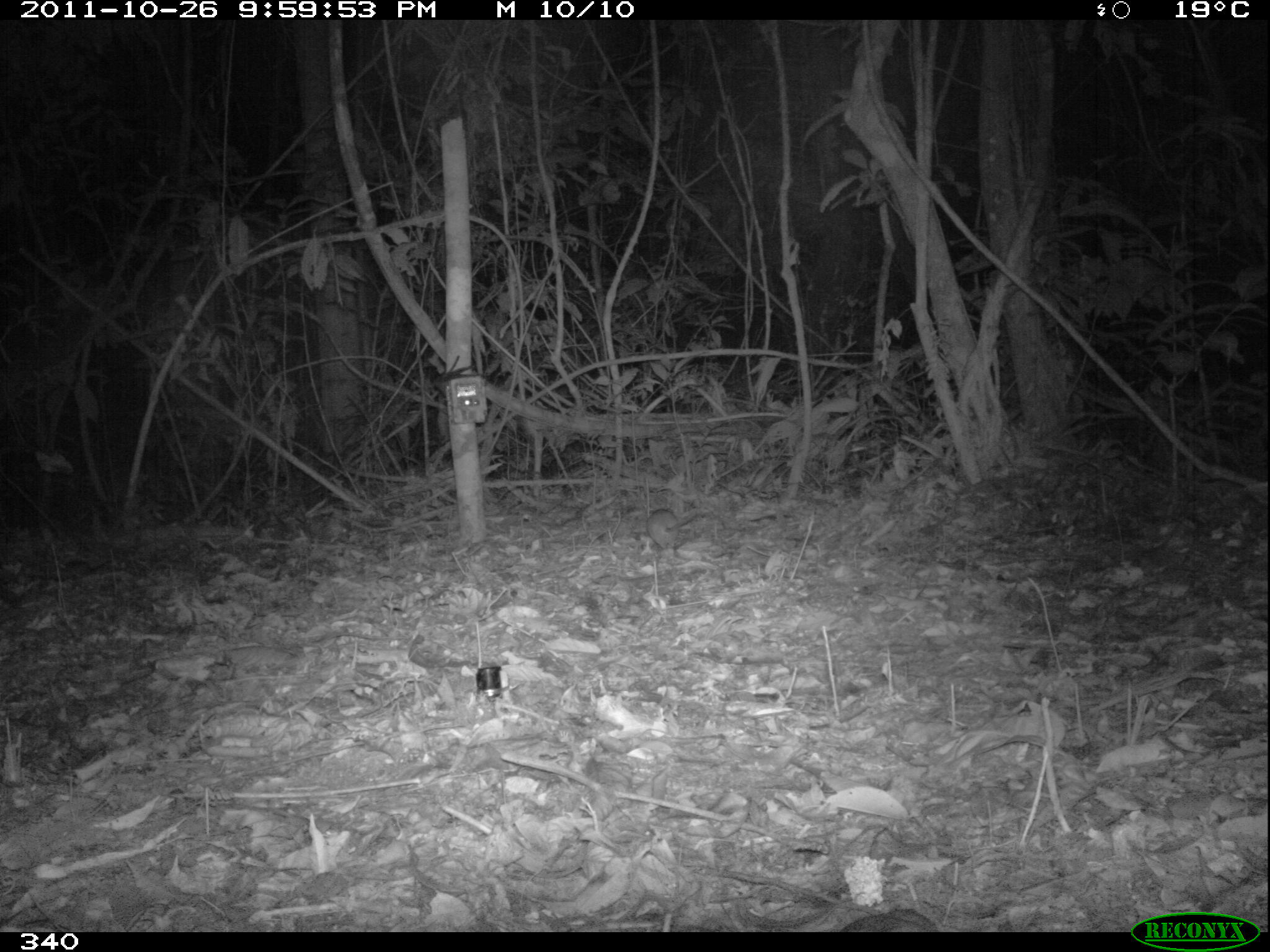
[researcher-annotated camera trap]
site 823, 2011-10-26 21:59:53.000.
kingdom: Animalia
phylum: Chordata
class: Mammalia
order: Rodentia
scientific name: Rodentia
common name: rodents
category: unknown rodent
Unknown rodent (rodents) (Rodentia).